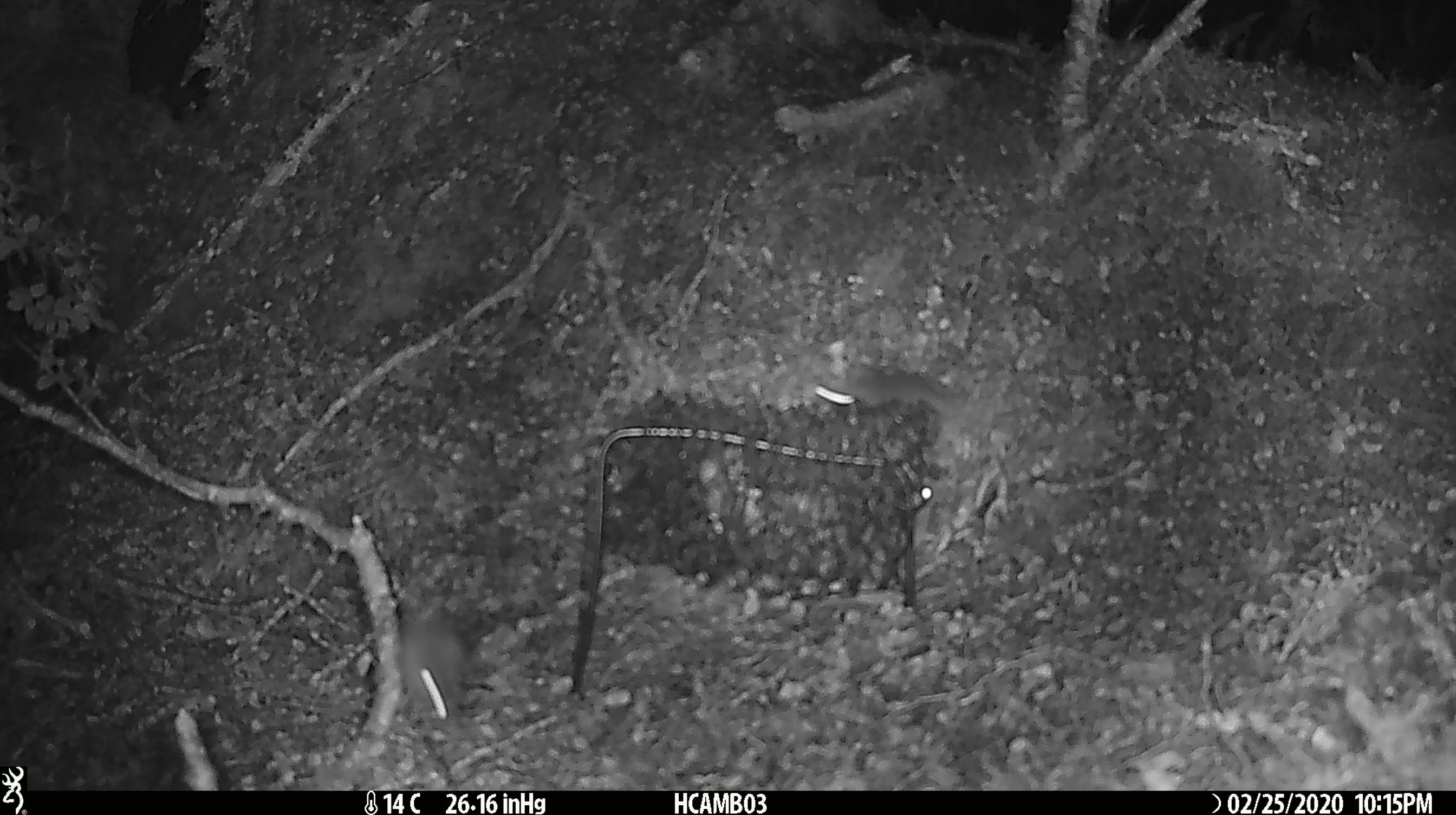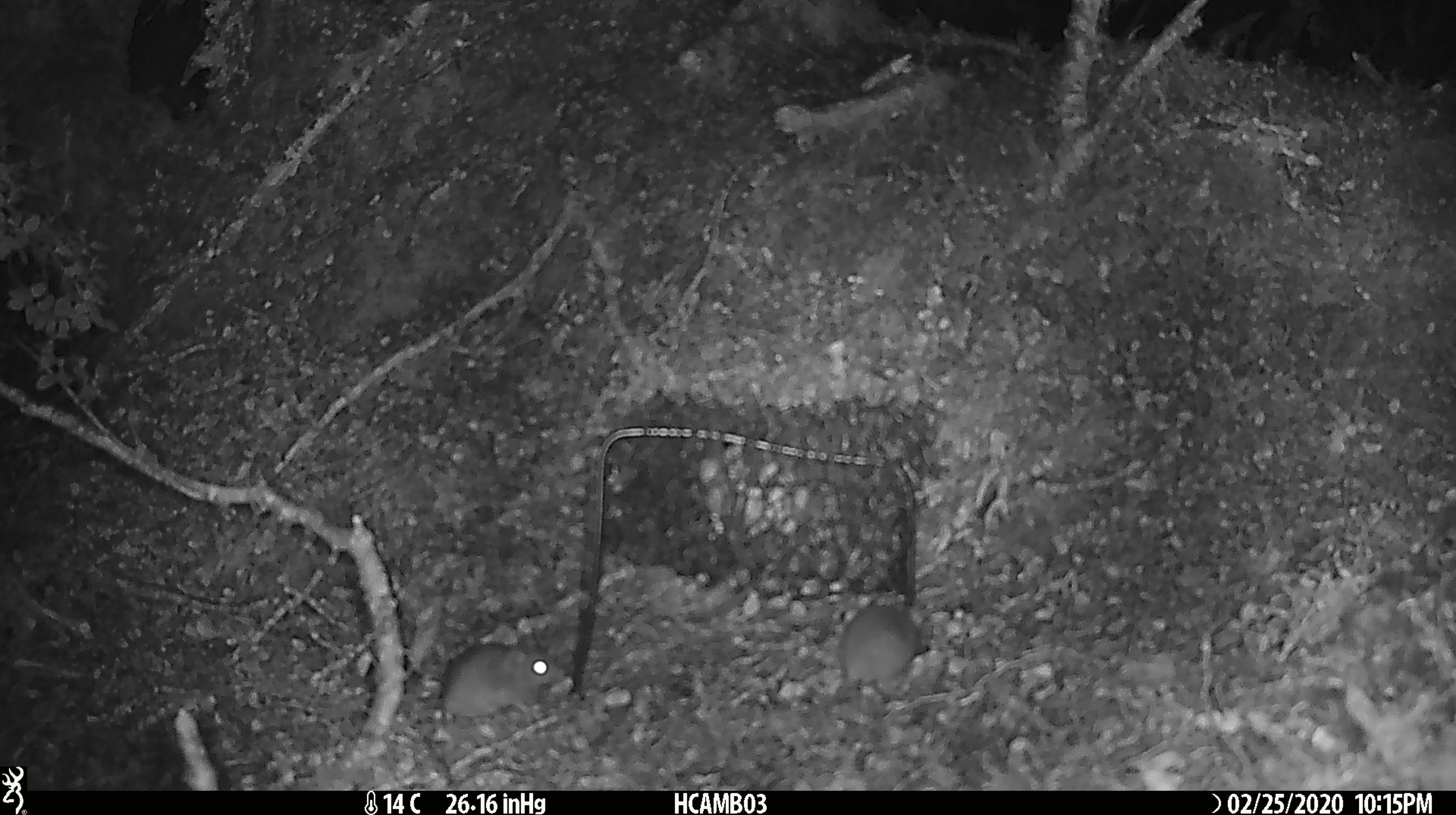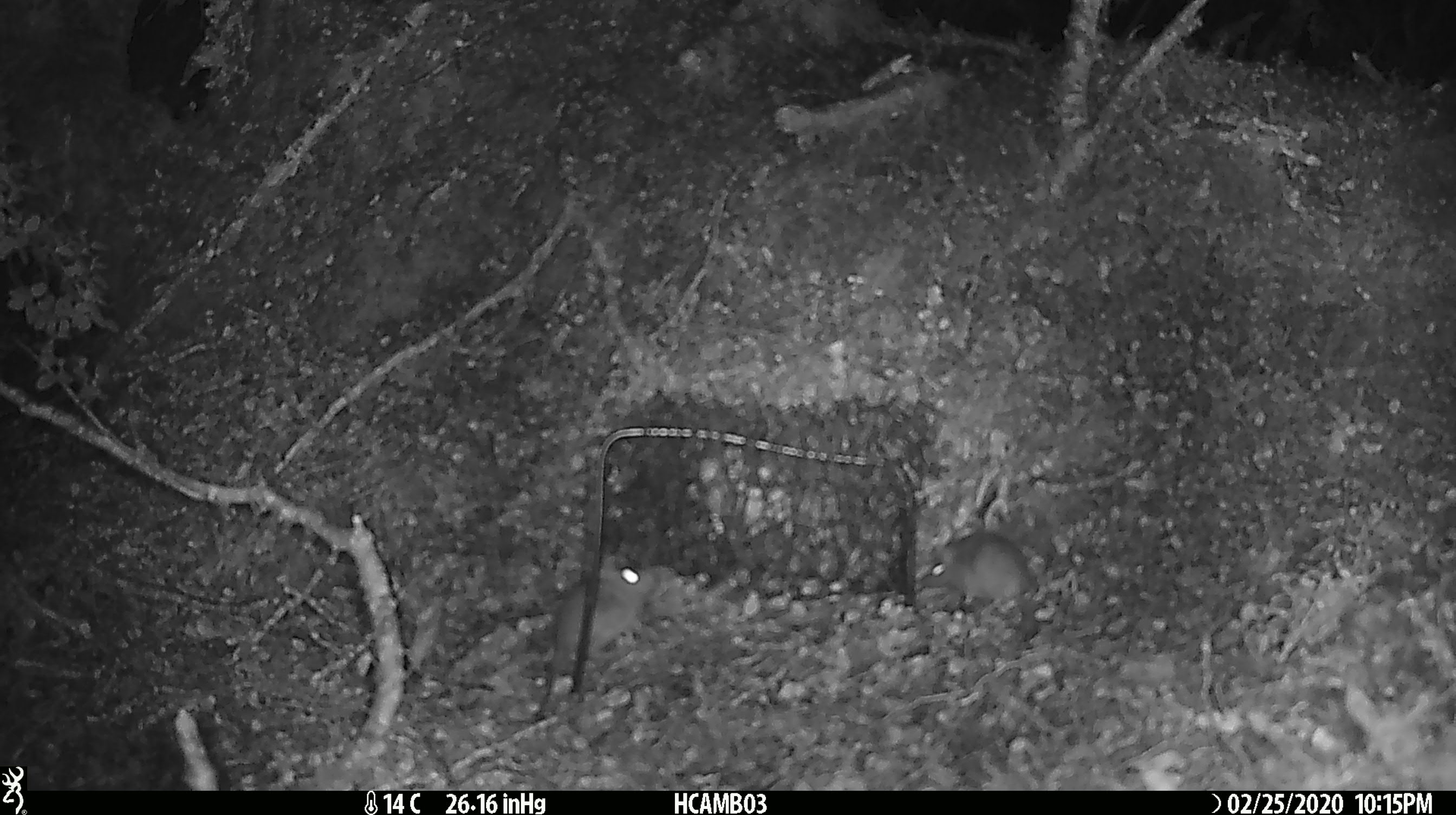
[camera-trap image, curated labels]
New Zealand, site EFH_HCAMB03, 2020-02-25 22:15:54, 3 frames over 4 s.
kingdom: Animalia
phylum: Chordata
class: Mammalia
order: Rodentia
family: Muridae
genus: Mus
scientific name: Mus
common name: mouse